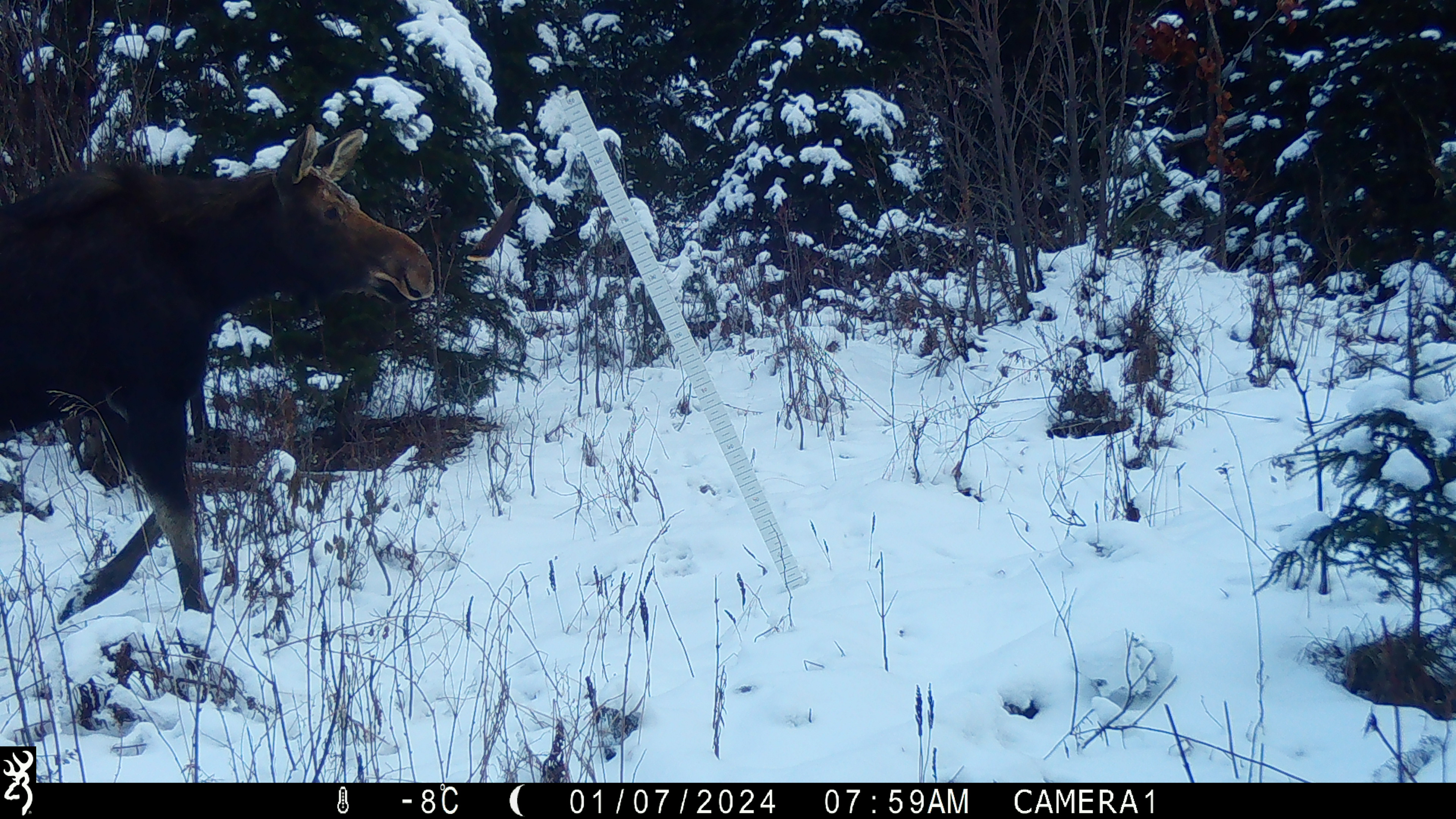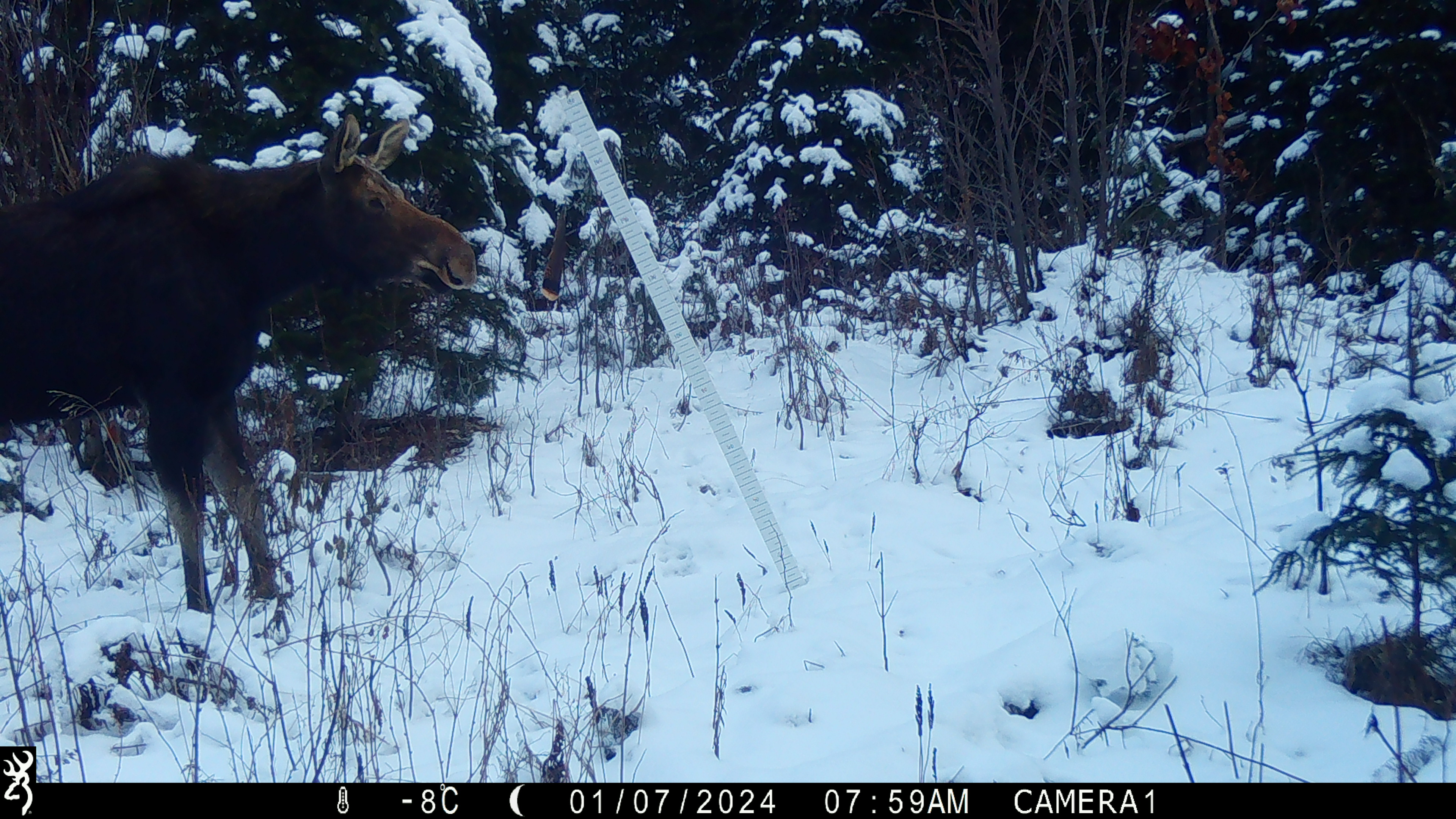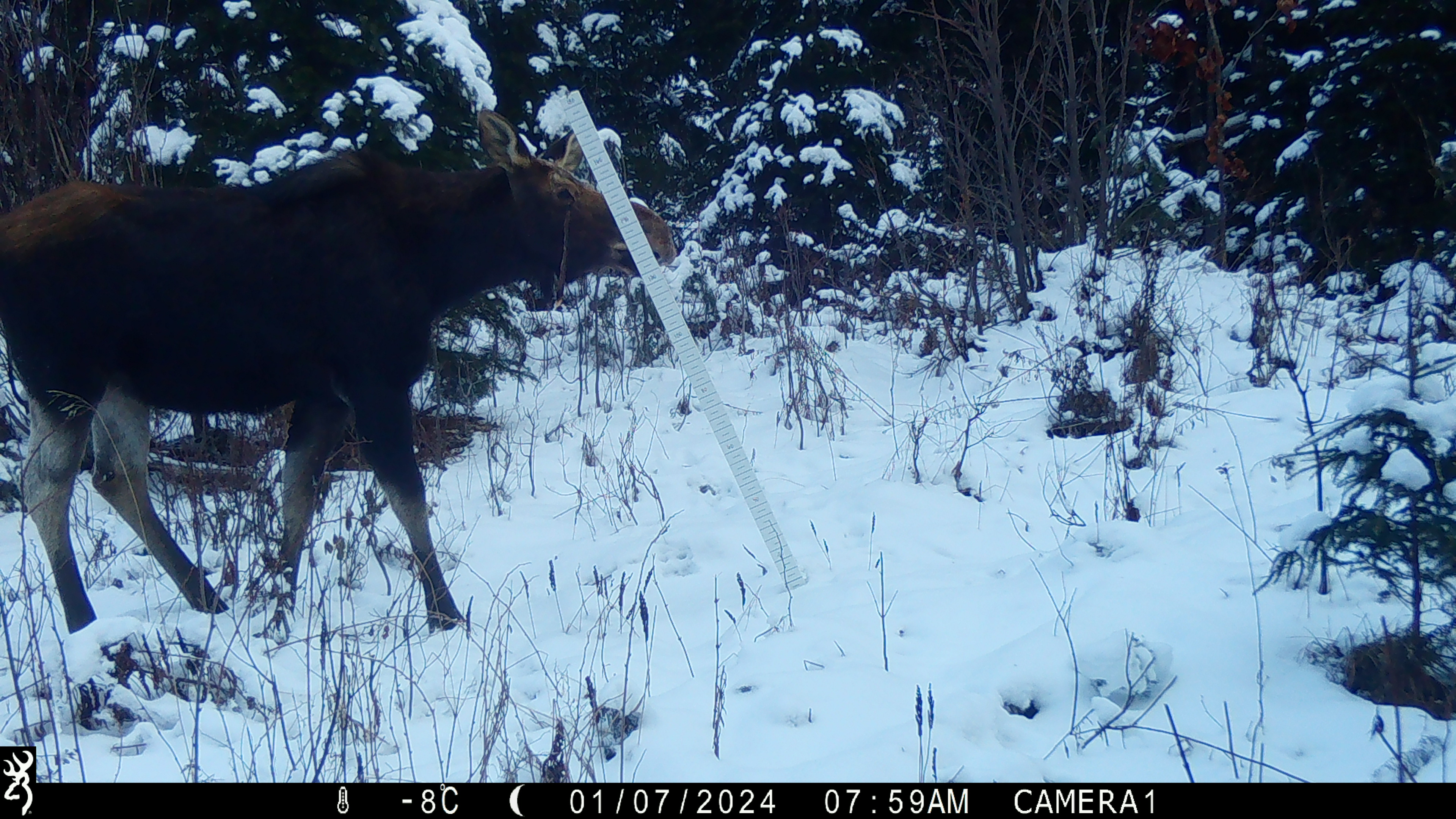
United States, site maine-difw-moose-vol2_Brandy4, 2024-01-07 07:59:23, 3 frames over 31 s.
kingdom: Animalia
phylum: Chordata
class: Mammalia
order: Artiodactyla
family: Cervidae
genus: Alces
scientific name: Alces alces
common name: moose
Moose (Alces alces).